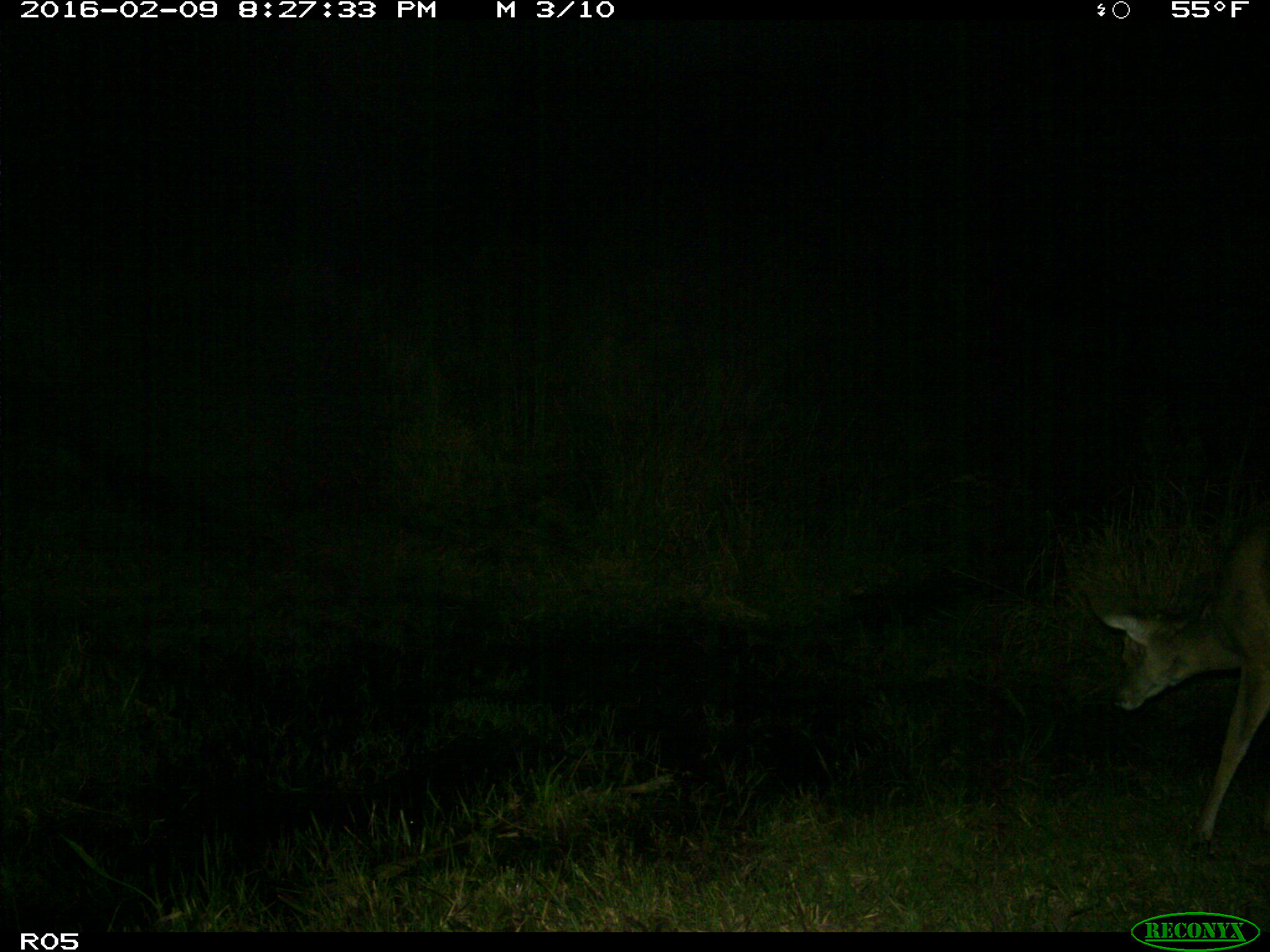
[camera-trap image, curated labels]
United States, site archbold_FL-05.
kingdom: Animalia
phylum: Chordata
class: Mammalia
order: Artiodactyla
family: Cervidae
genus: Odocoileus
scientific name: Odocoileus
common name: deer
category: unidentified deer